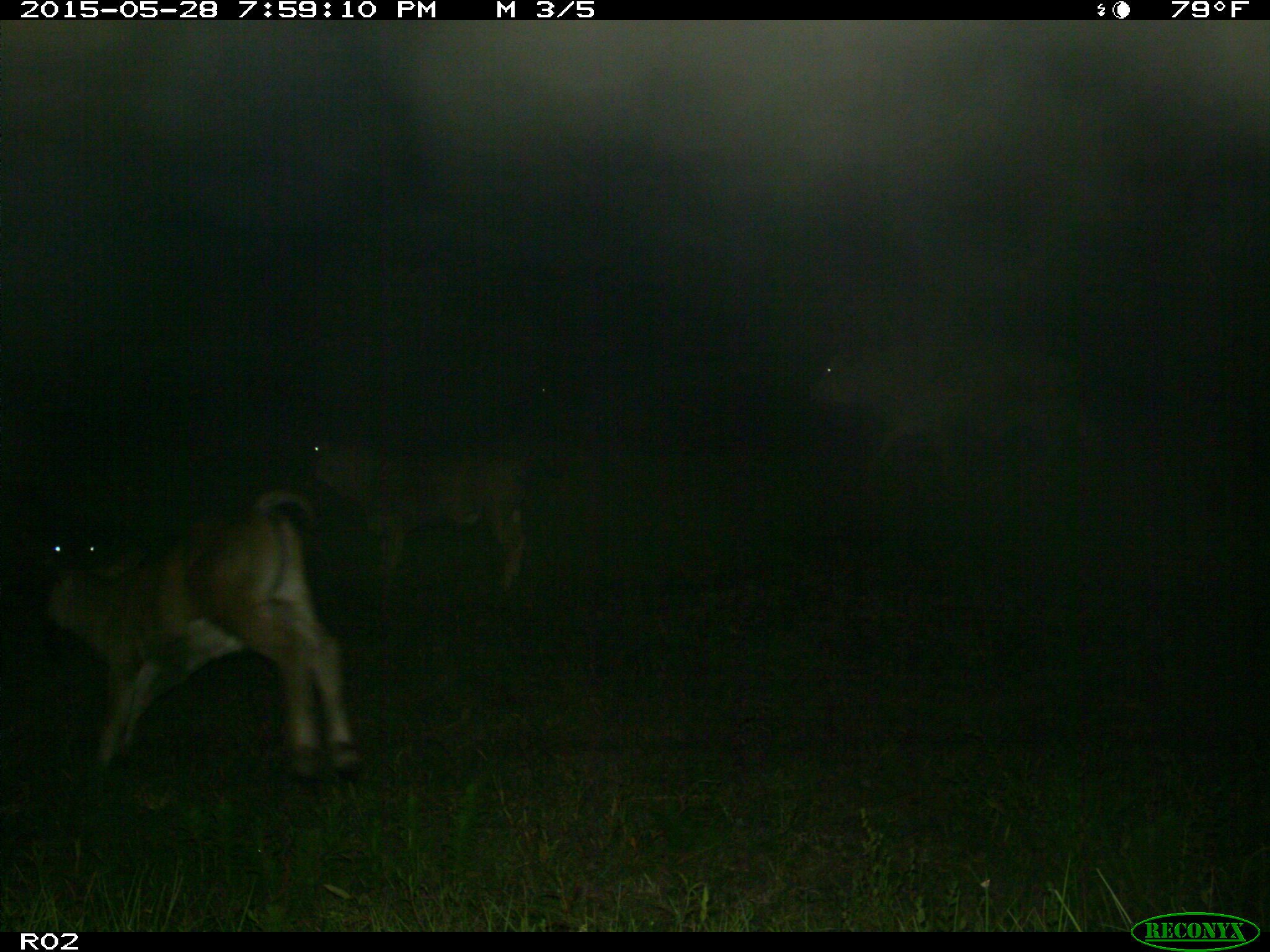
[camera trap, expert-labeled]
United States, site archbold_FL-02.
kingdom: Animalia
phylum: Chordata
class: Mammalia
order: Artiodactyla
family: Bovidae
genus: Bos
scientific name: Bos taurus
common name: domestic cow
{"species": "Bos taurus (domestic cow)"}